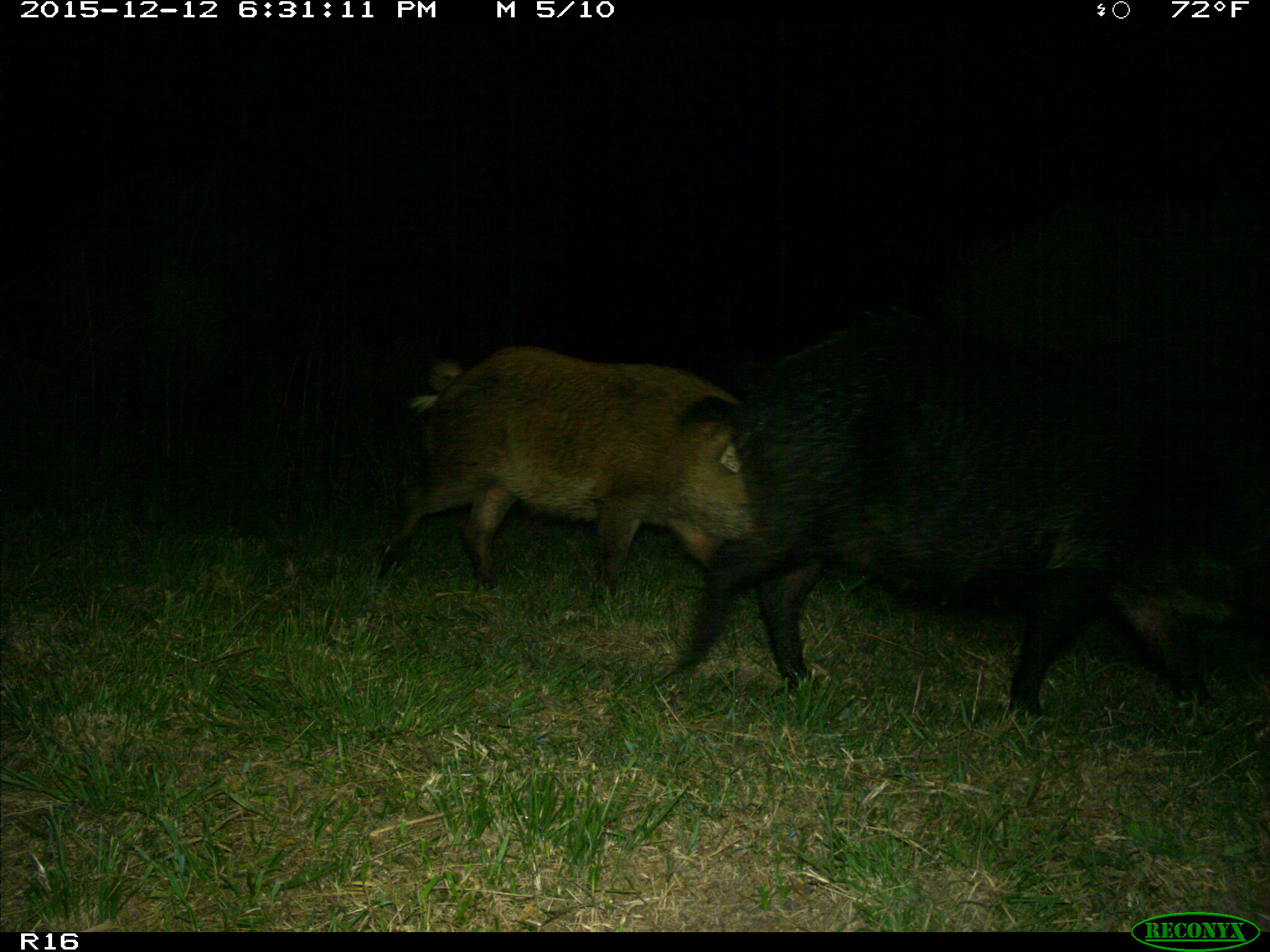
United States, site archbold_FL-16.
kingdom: Animalia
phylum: Chordata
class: Mammalia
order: Artiodactyla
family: Suidae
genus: Sus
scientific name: Sus scrofa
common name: wild boar